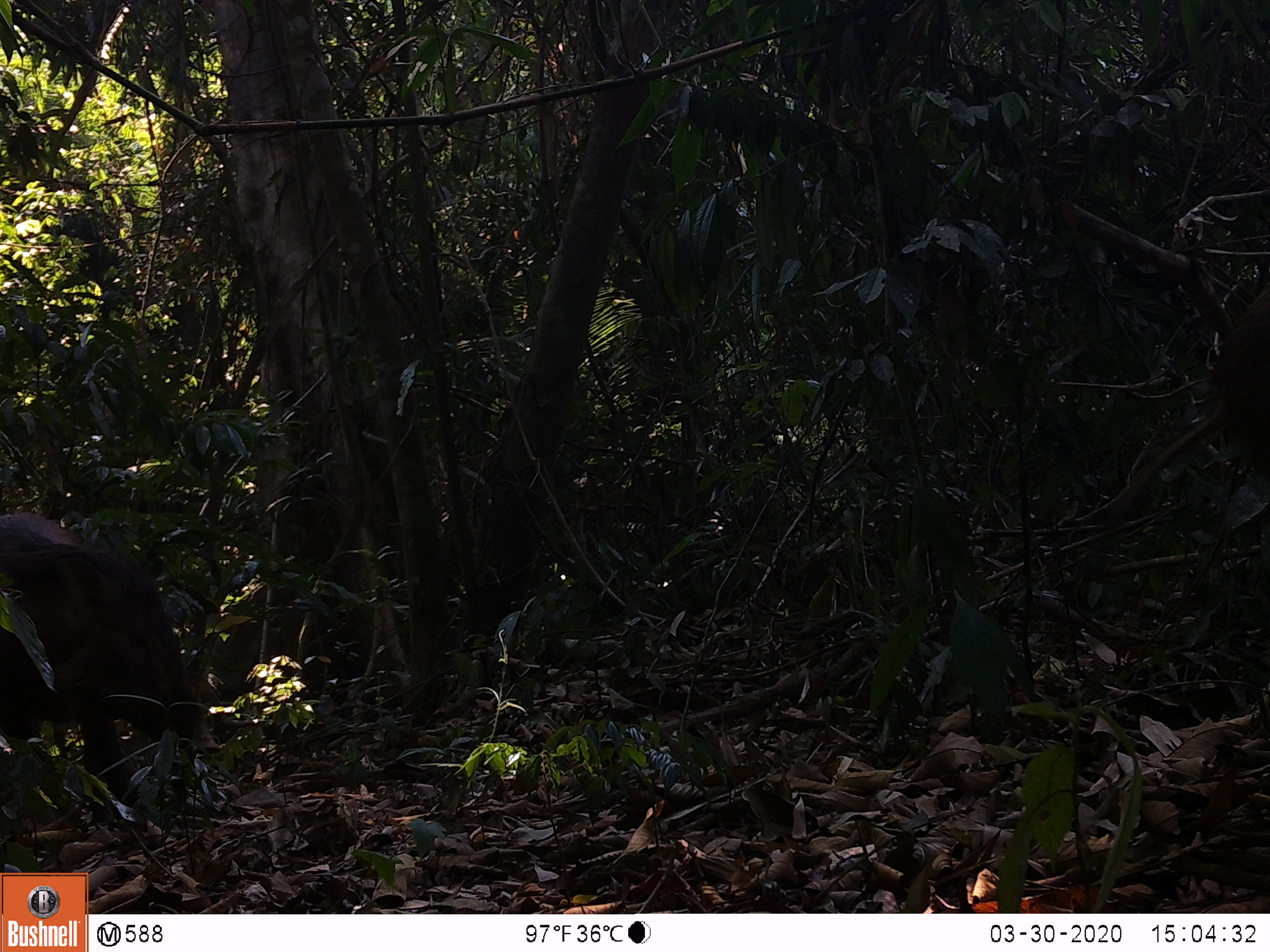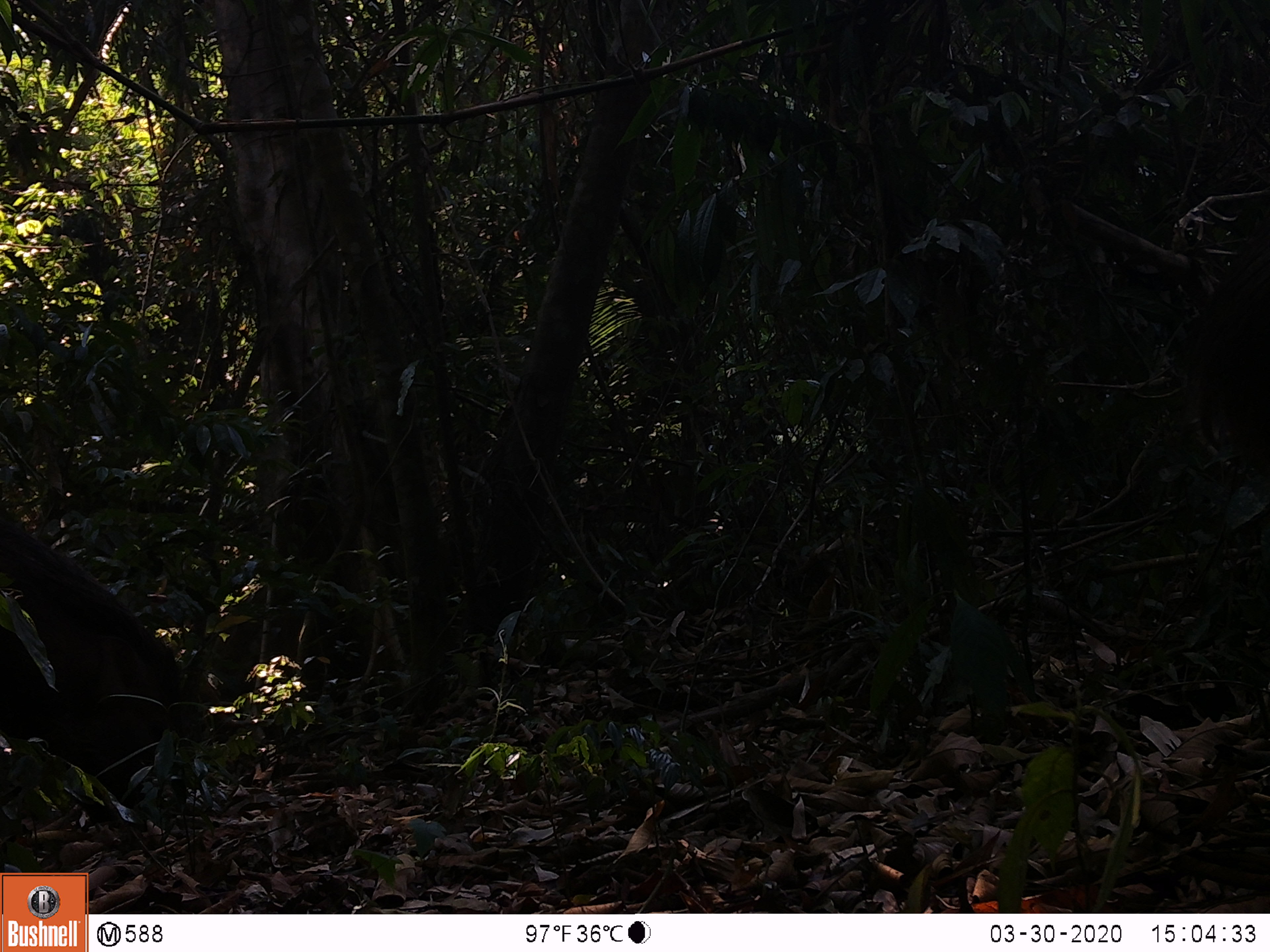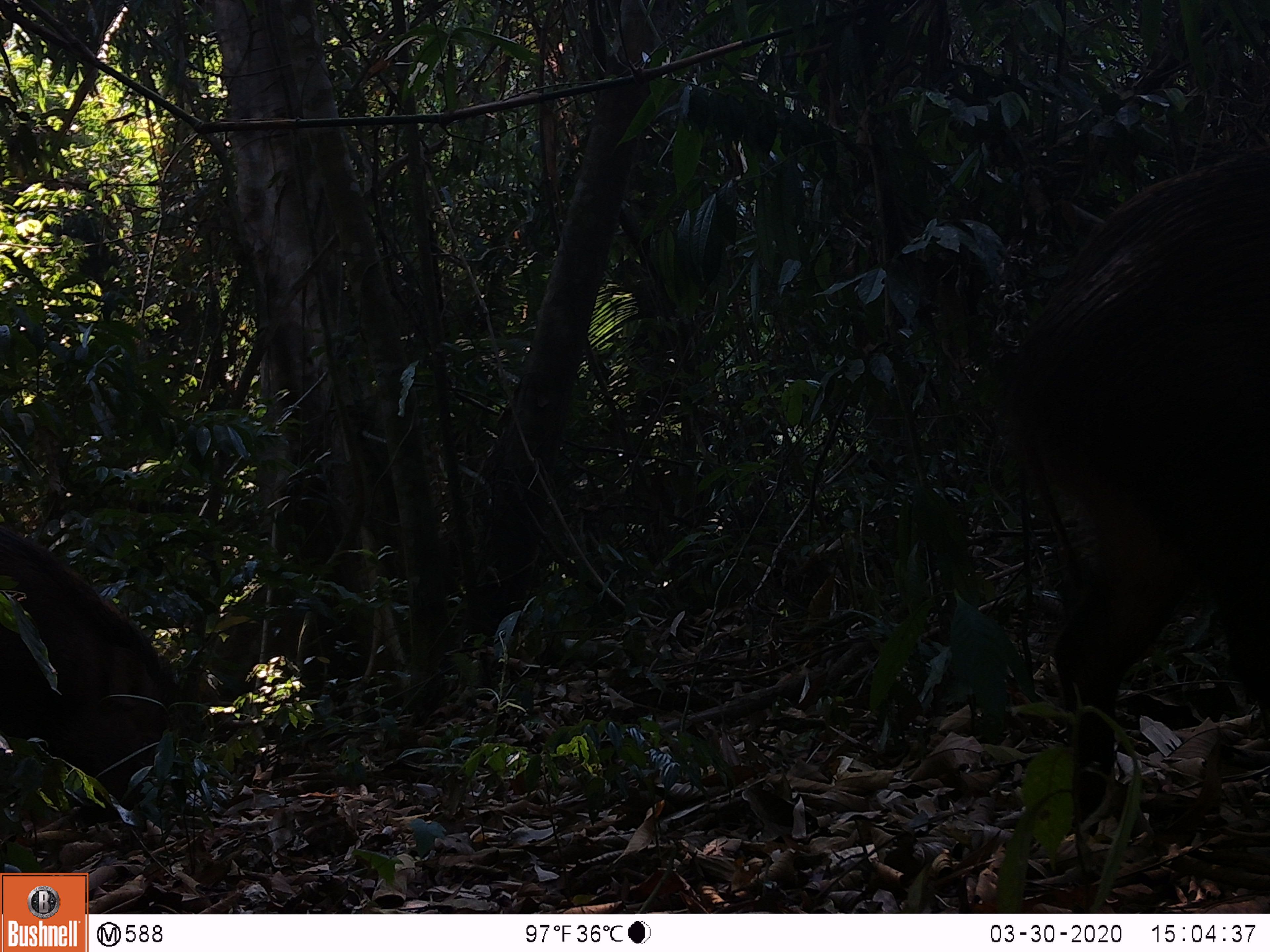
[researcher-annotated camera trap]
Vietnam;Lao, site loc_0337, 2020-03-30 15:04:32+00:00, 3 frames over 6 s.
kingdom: Animalia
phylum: Chordata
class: Mammalia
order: Artiodactyla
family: Suidae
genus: Sus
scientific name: Sus scrofa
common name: eurasian wild pig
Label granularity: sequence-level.